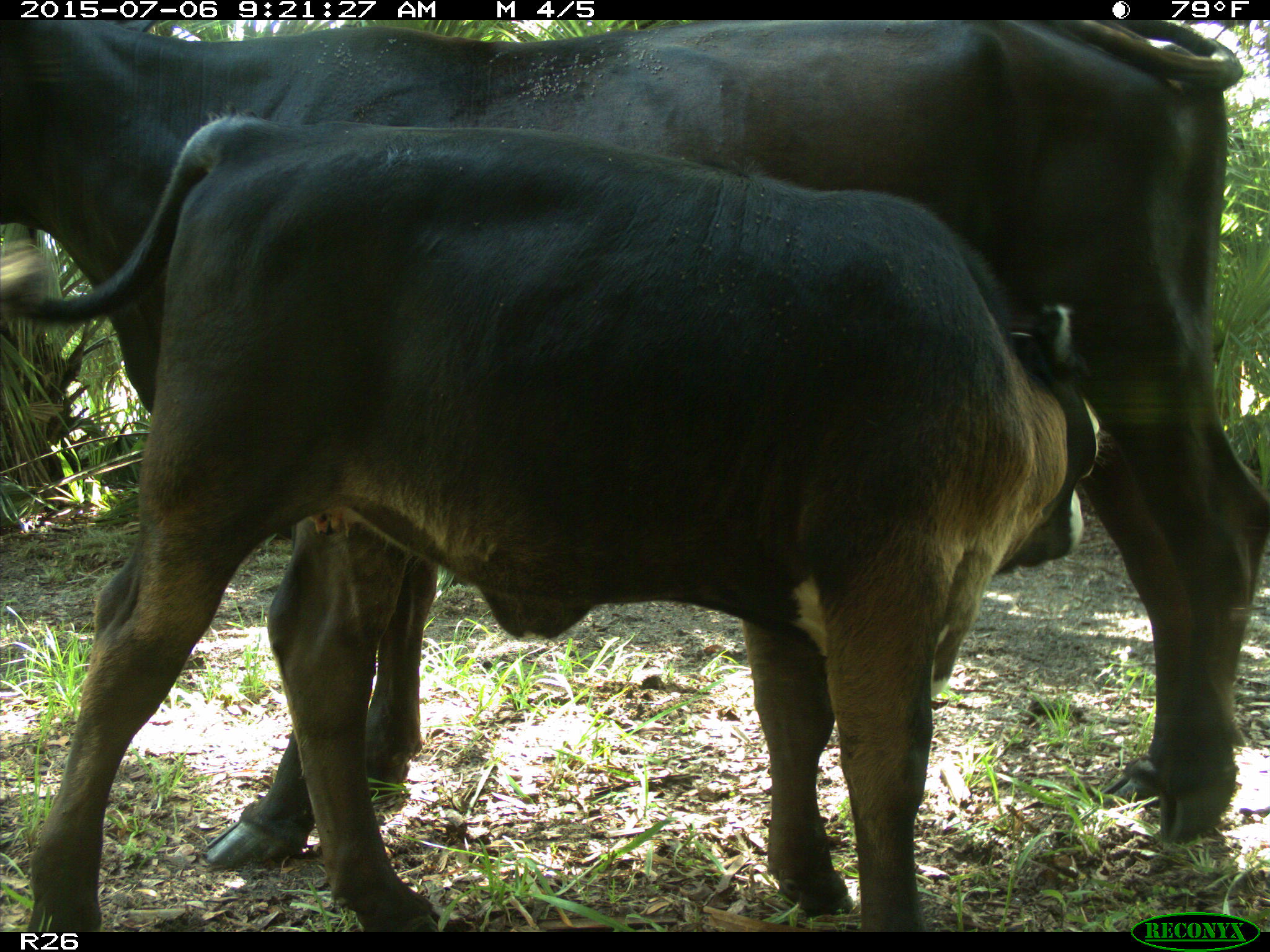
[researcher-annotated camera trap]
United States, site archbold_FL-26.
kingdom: Animalia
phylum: Chordata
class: Mammalia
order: Artiodactyla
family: Bovidae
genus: Bos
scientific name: Bos taurus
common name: domestic cow